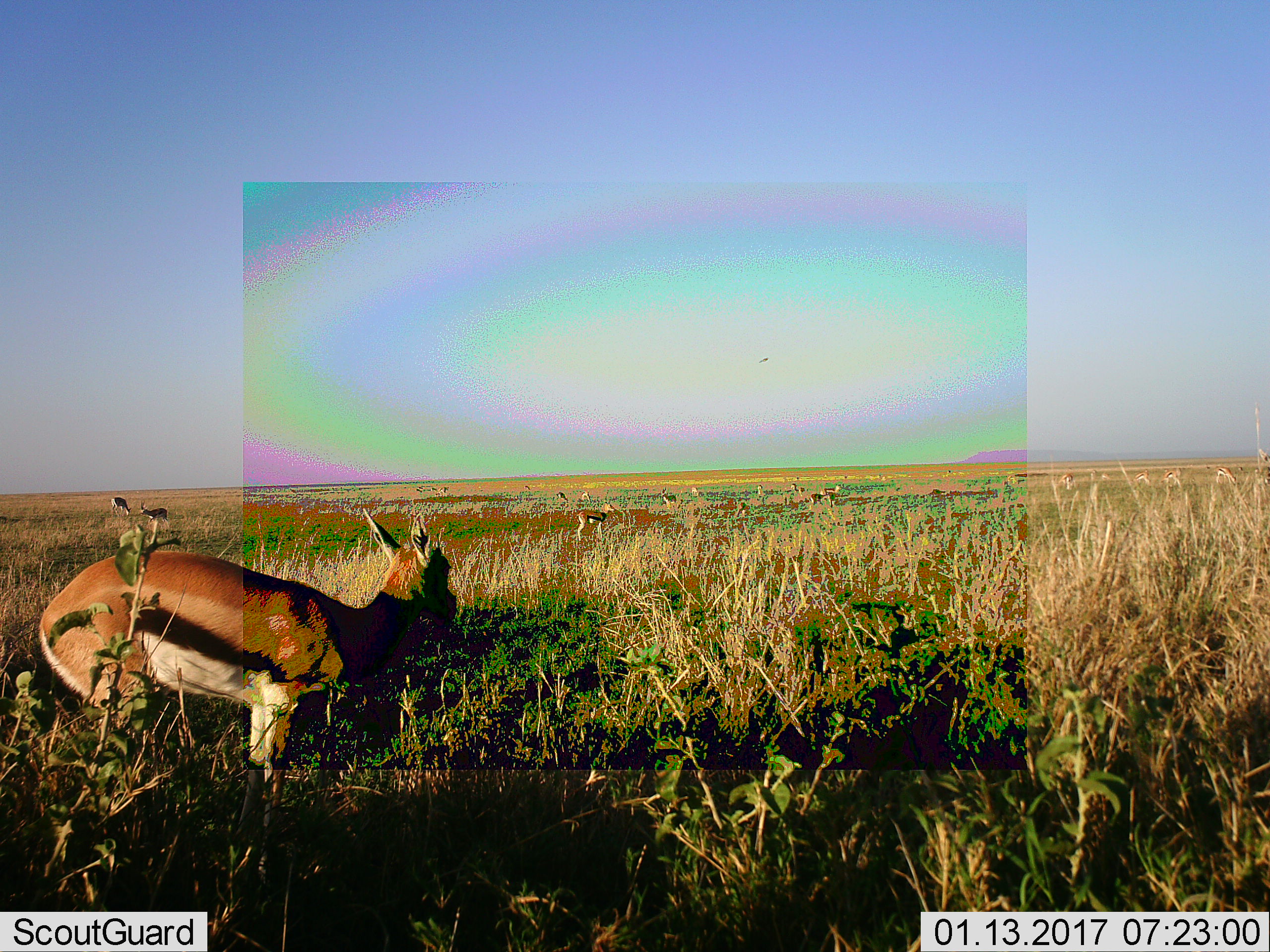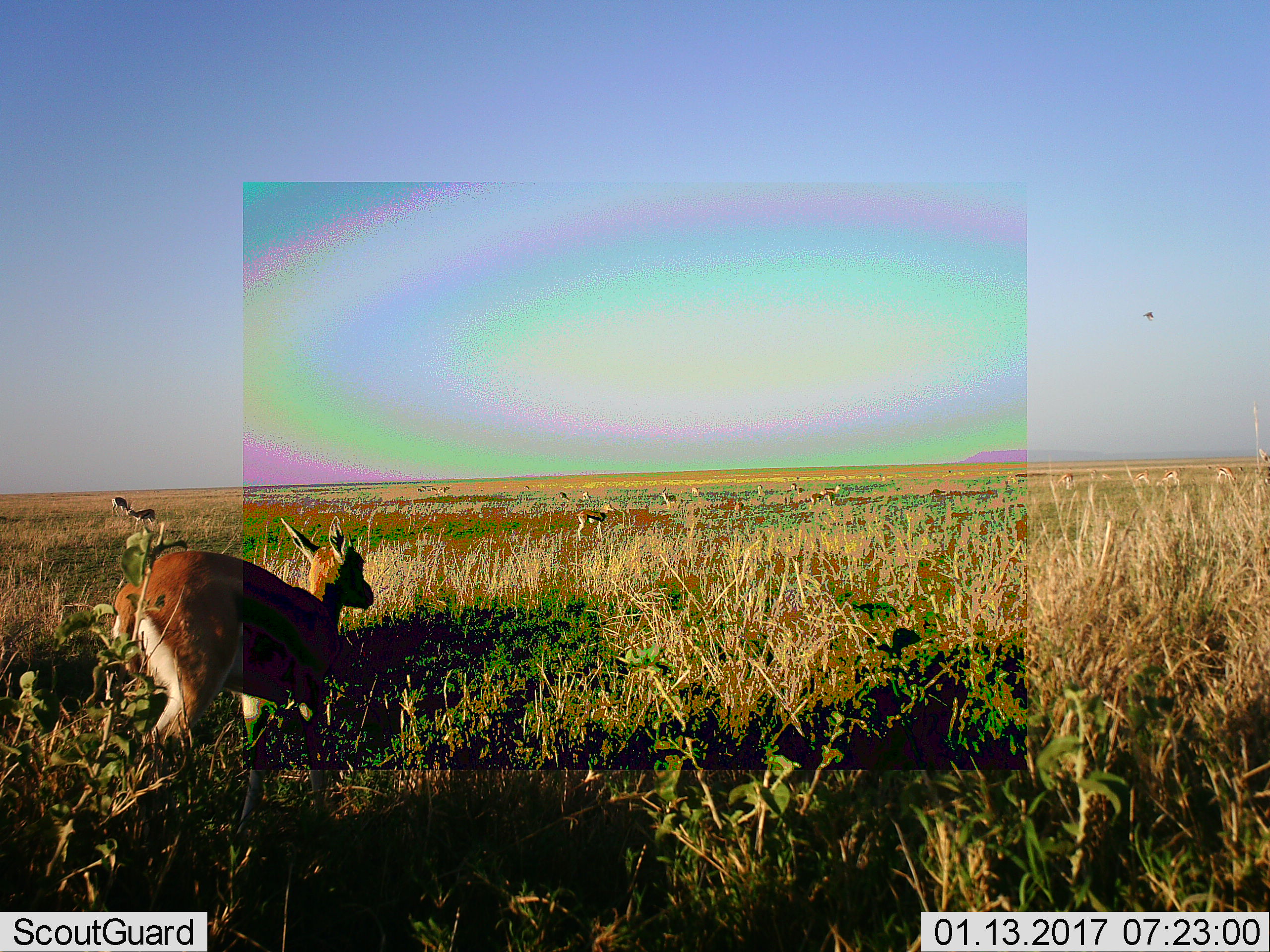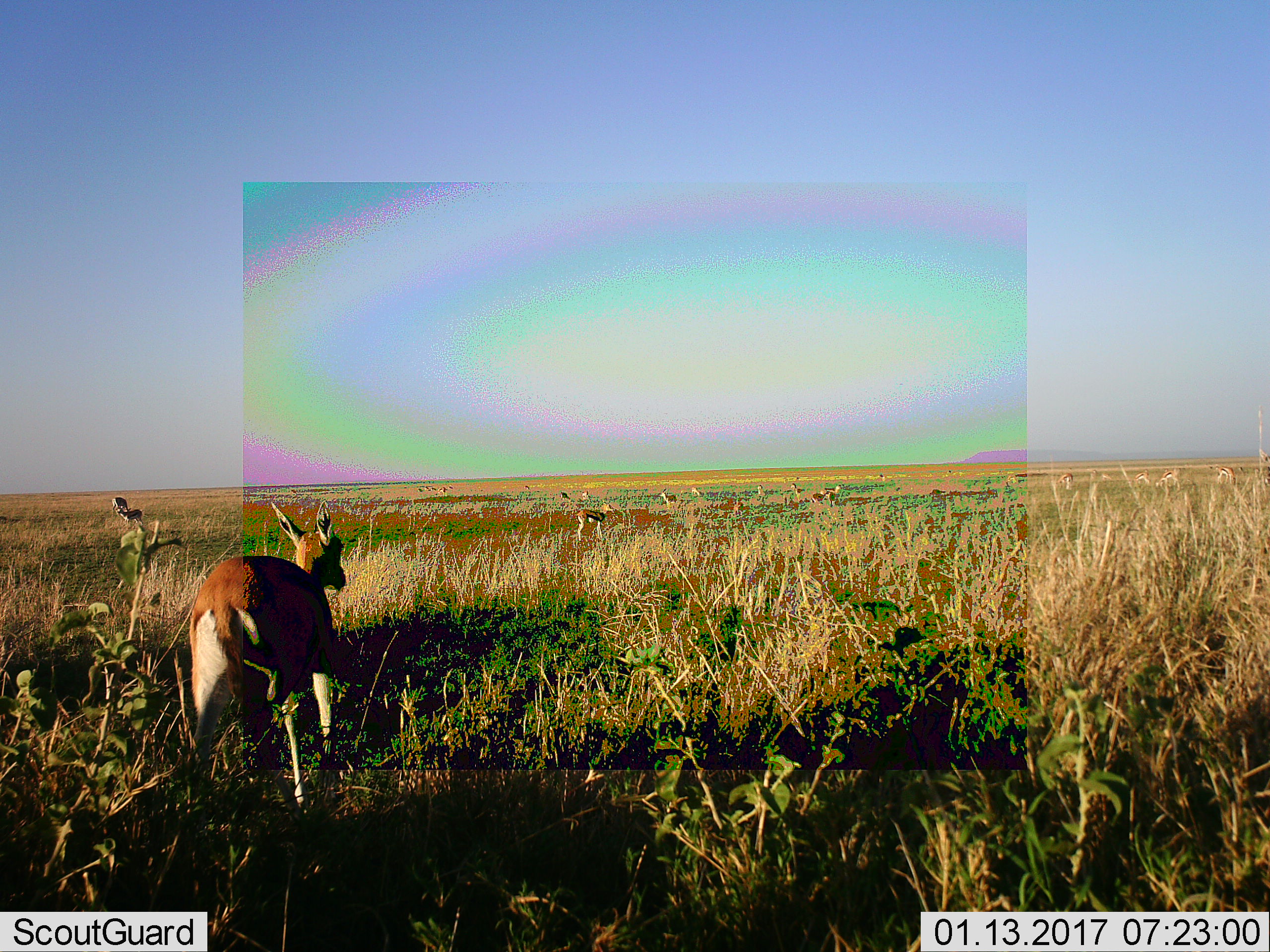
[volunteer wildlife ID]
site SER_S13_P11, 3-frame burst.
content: unidentified animal